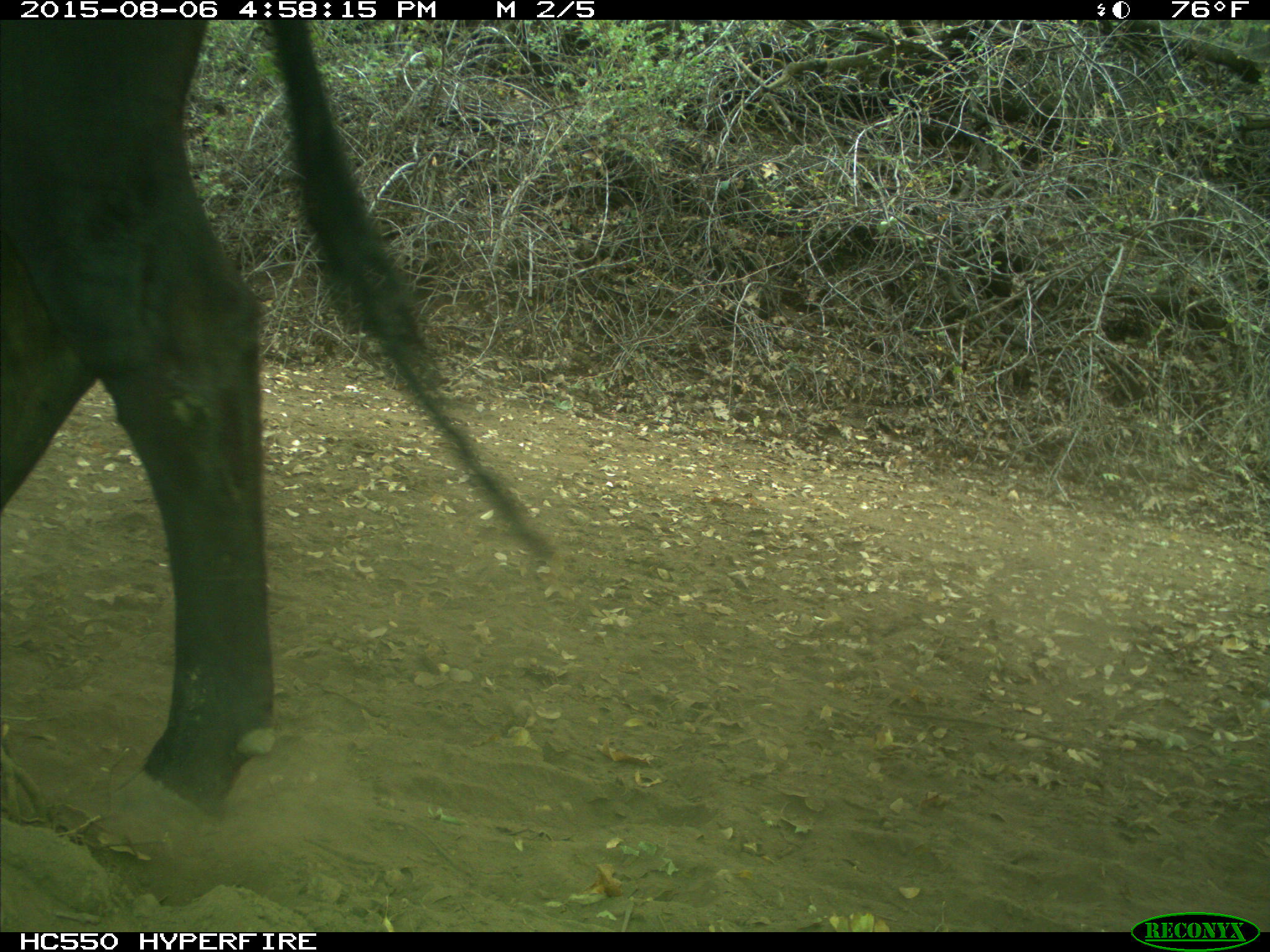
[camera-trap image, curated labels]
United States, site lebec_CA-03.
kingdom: Animalia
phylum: Chordata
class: Mammalia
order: Artiodactyla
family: Bovidae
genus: Bos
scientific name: Bos taurus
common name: domestic cow